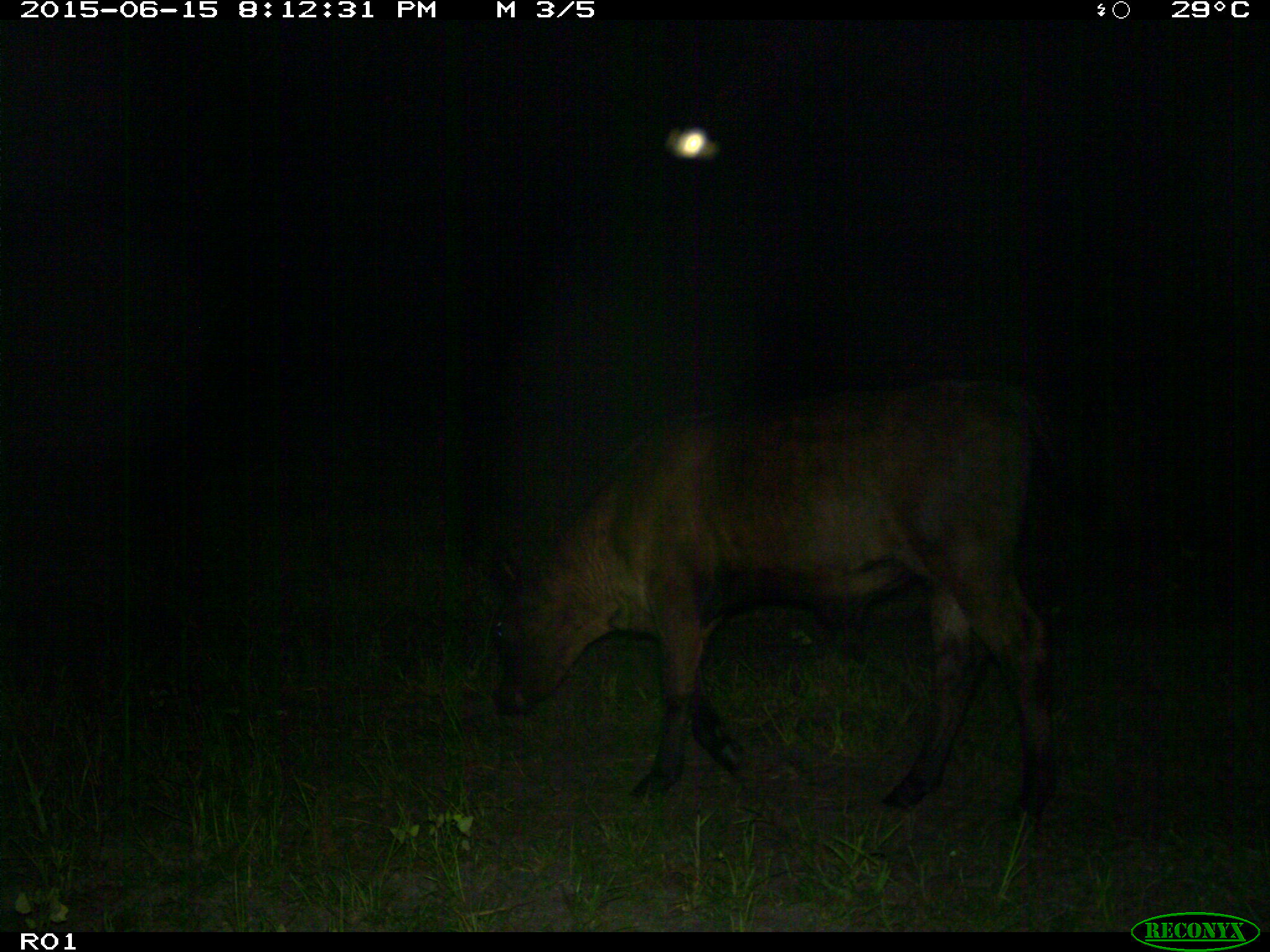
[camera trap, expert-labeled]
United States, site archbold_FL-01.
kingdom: Animalia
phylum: Chordata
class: Mammalia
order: Artiodactyla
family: Bovidae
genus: Bos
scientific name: Bos taurus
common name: domestic cow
Bos taurus (domestic cow).